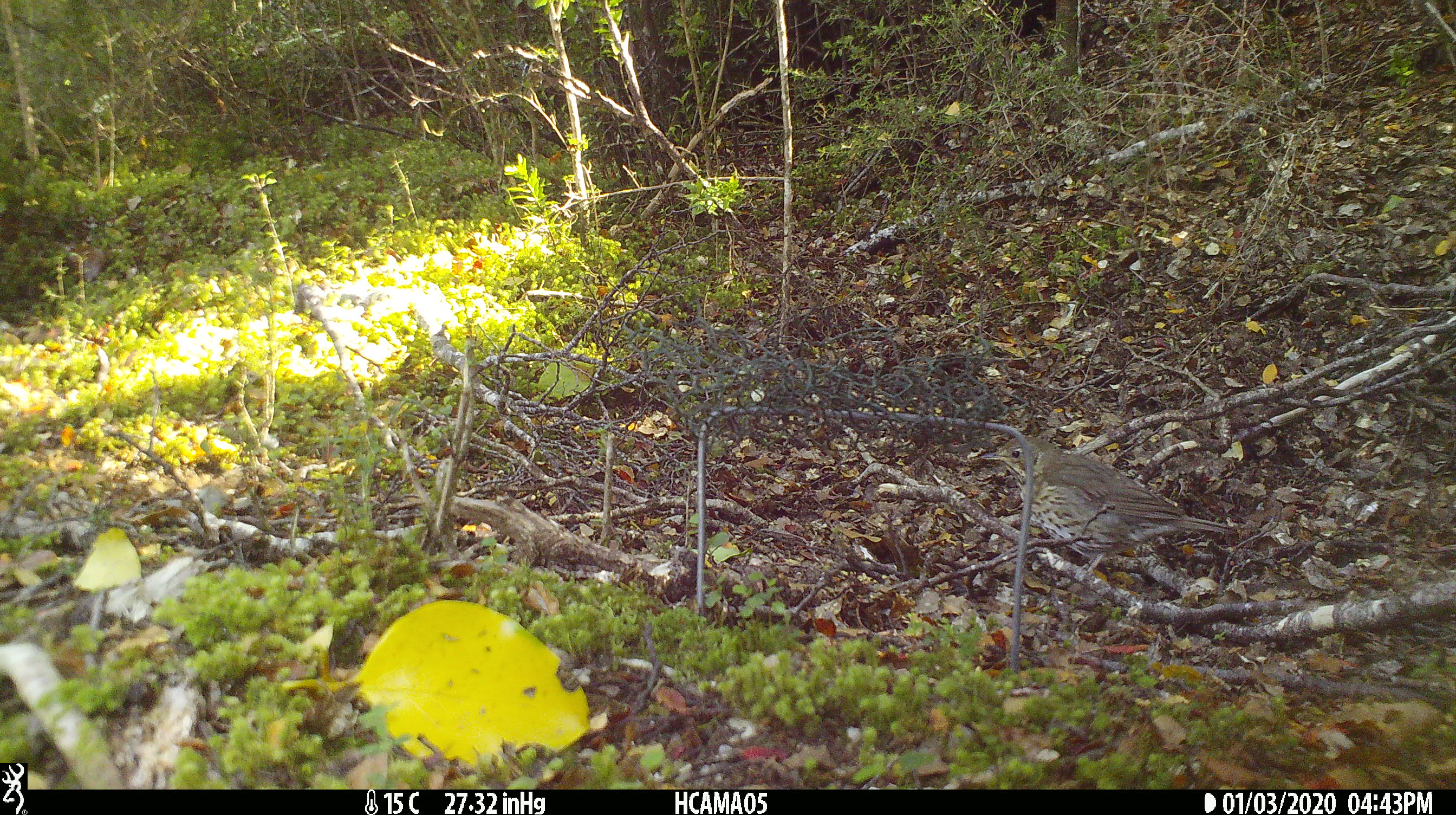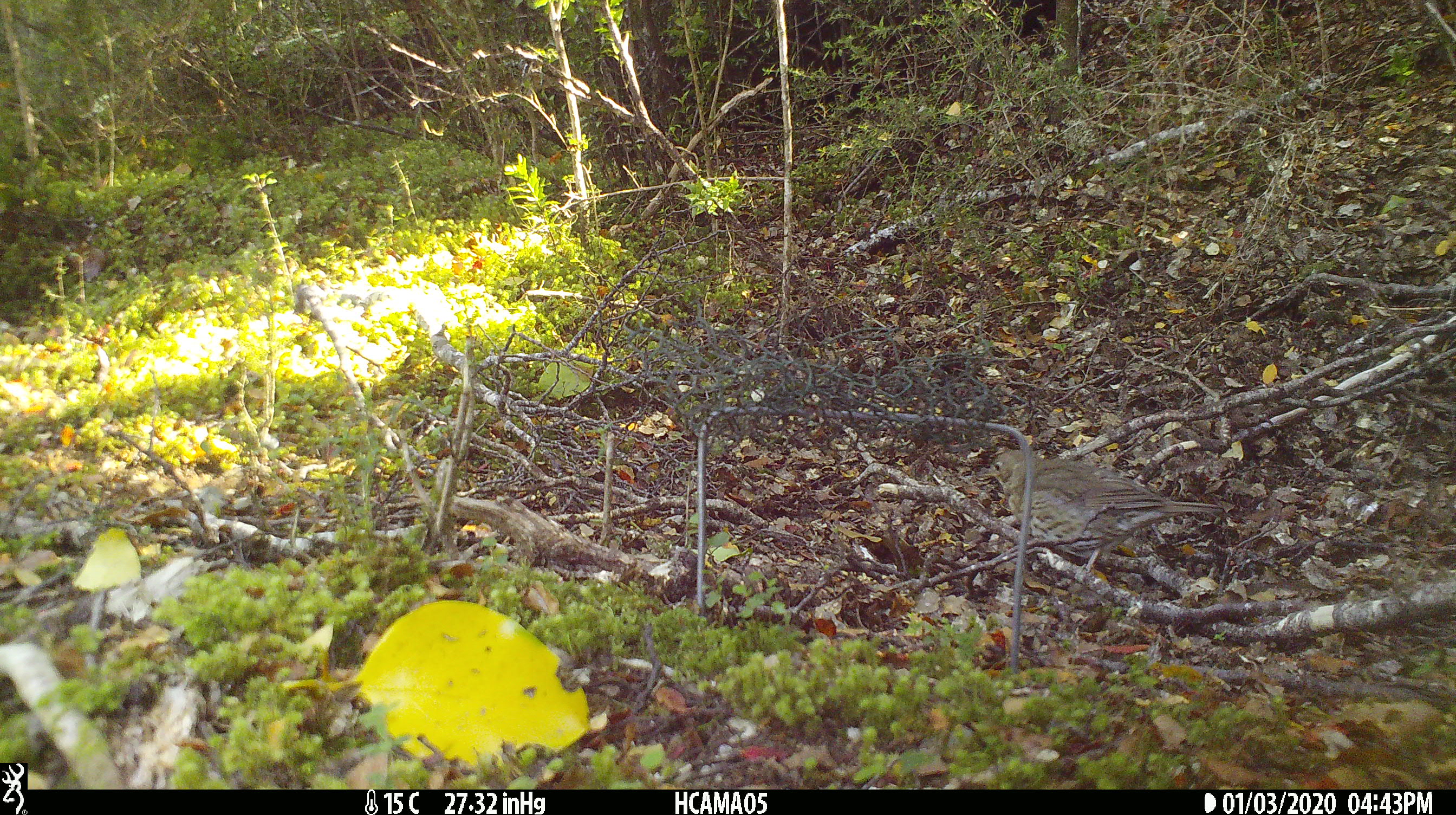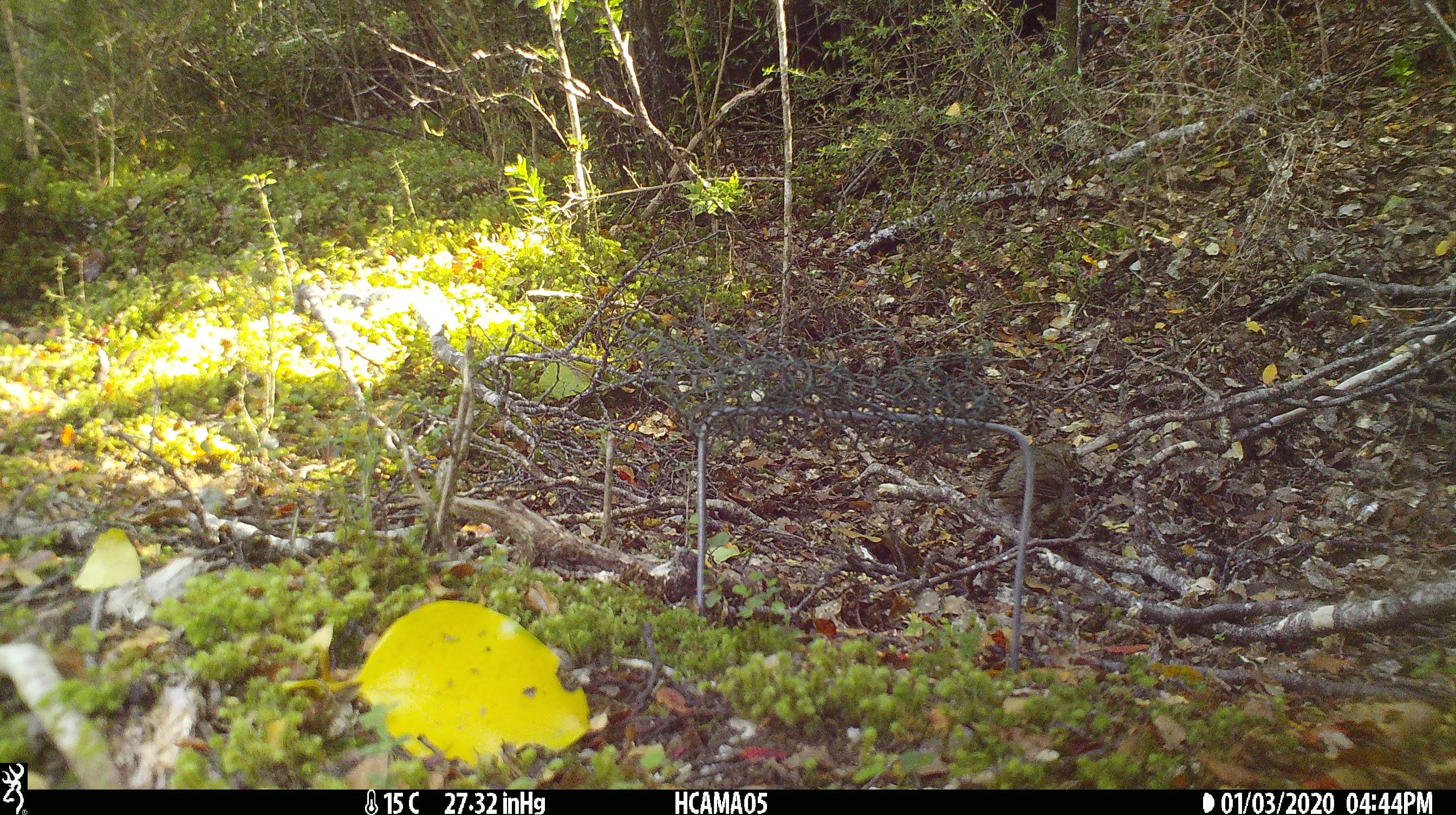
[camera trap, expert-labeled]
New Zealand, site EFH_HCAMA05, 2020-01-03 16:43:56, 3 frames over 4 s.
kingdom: Animalia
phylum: Chordata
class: Aves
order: Passeriformes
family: Turdidae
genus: Turdus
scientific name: Turdus philomelos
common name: song thrush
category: thrush